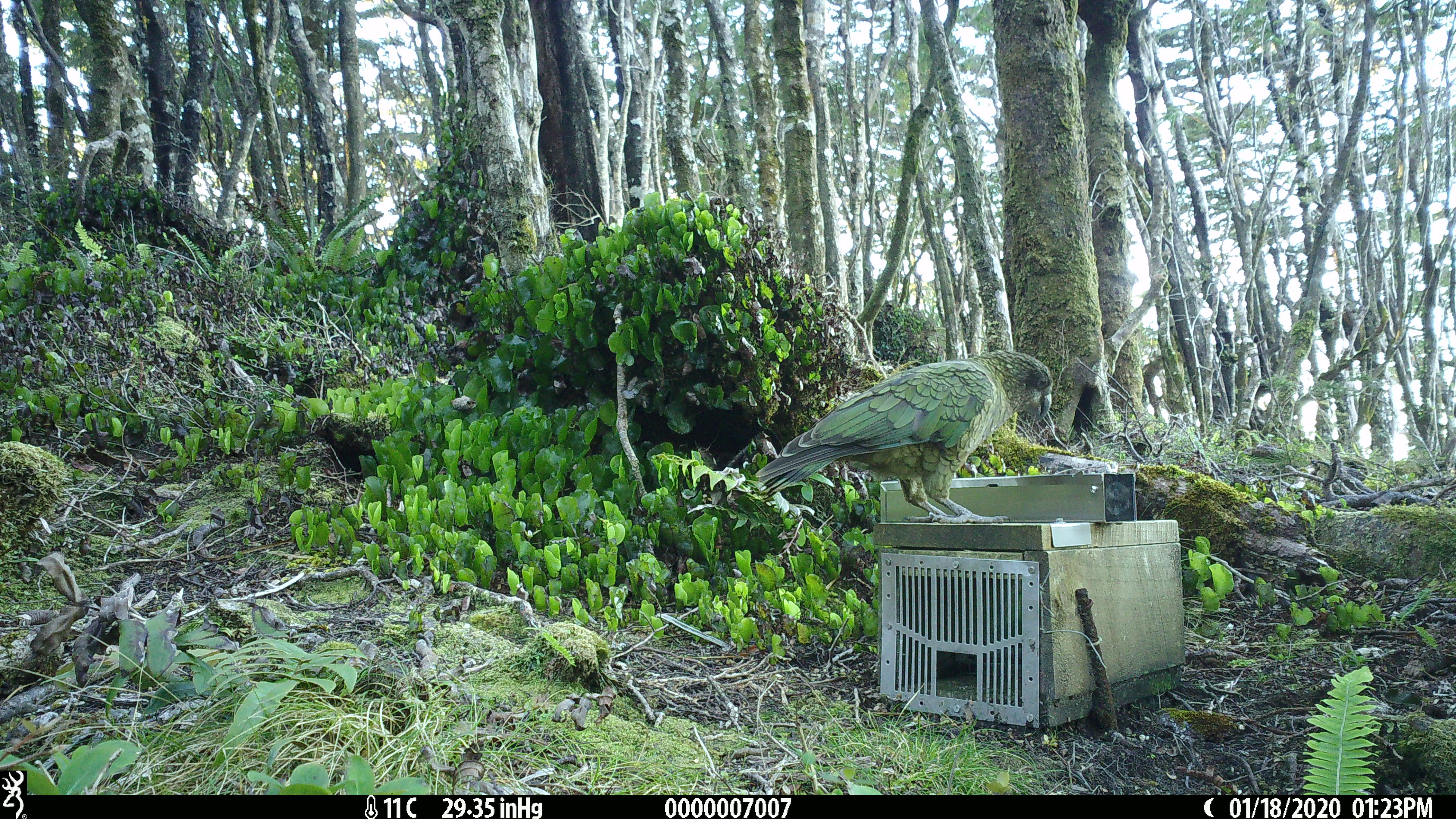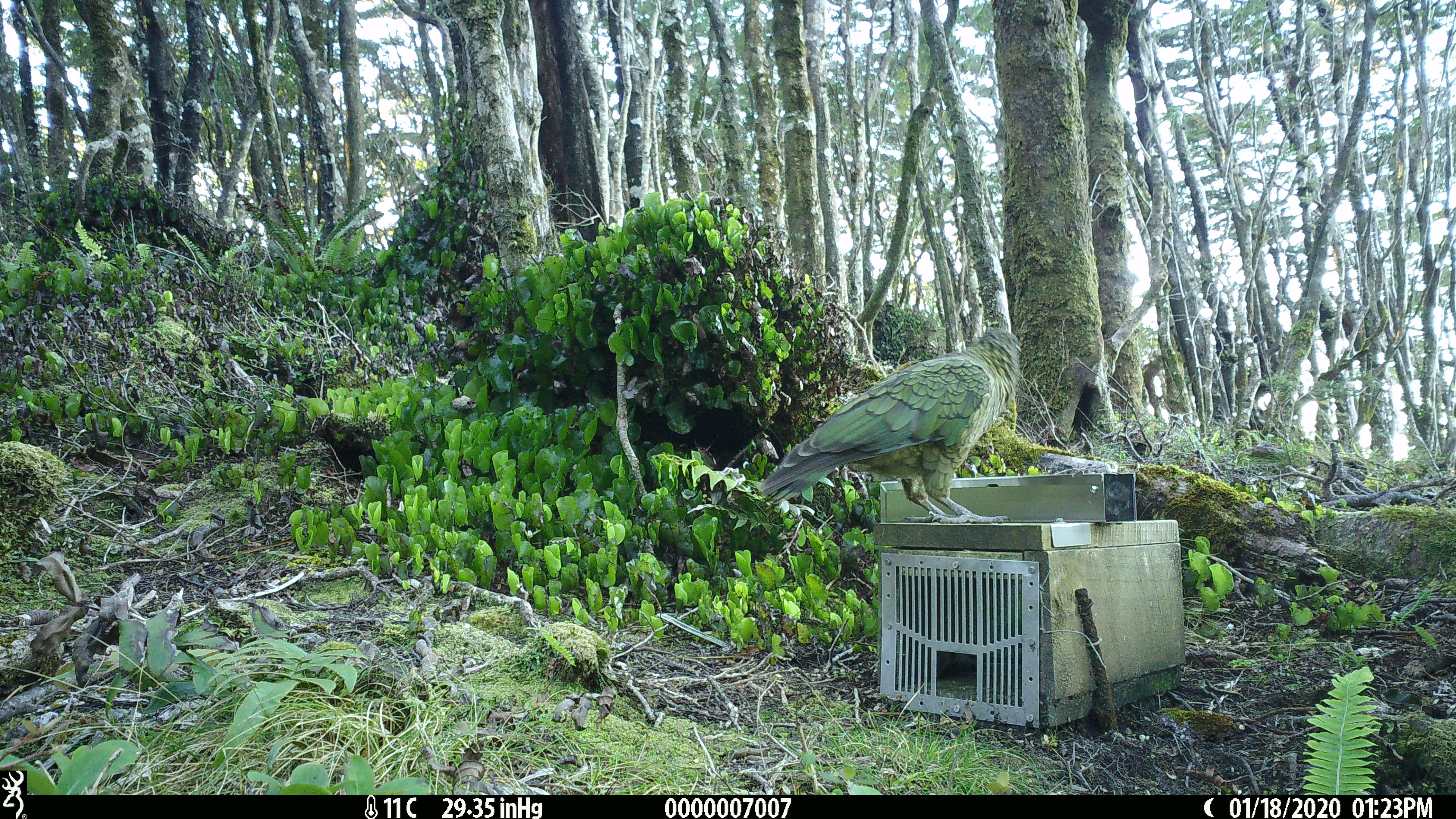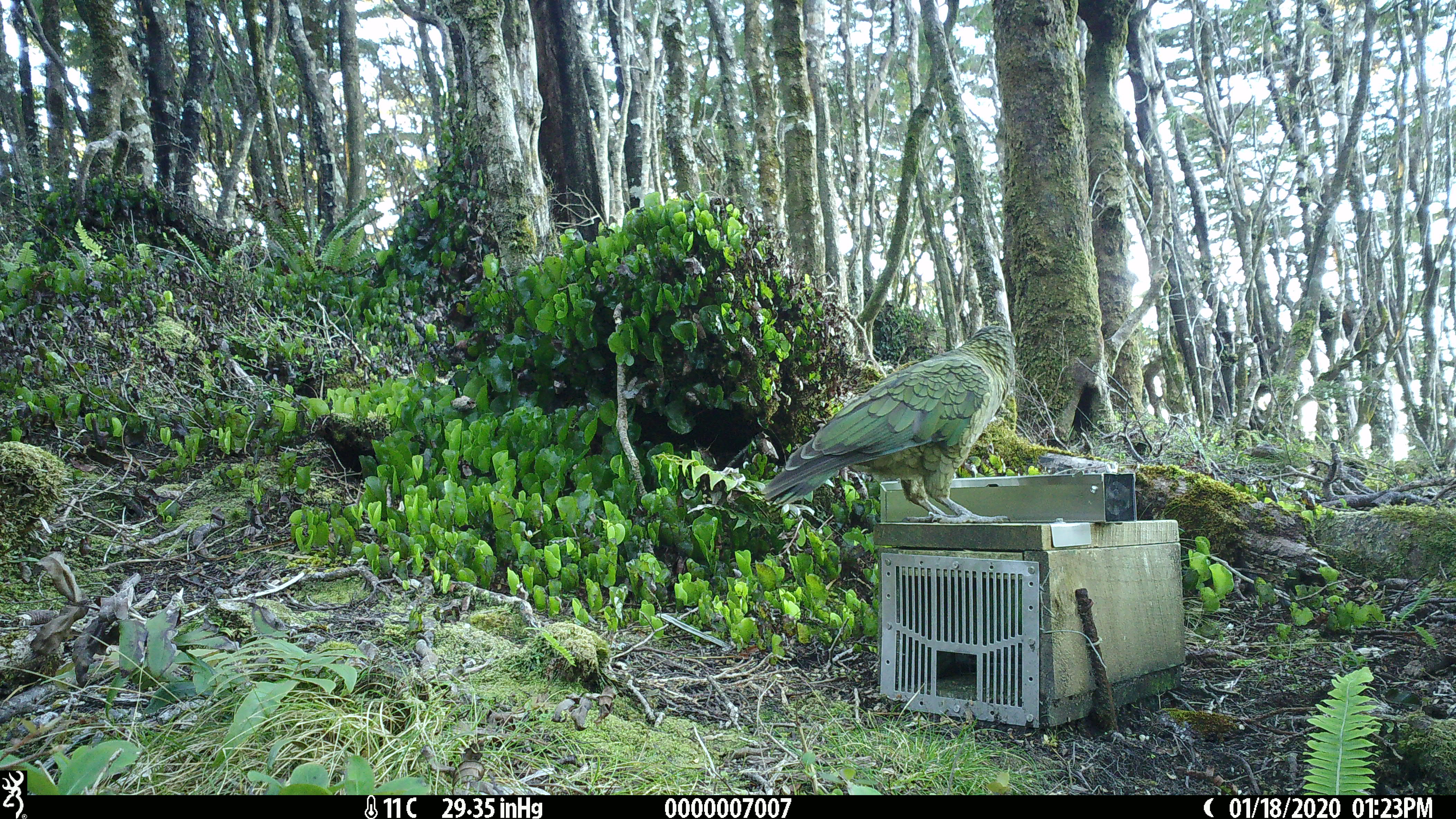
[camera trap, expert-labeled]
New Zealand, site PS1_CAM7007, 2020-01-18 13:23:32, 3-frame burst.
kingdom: Animalia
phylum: Chordata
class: Aves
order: Psittaciformes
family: Strigopidae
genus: Nestor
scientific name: Nestor notabilis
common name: kea